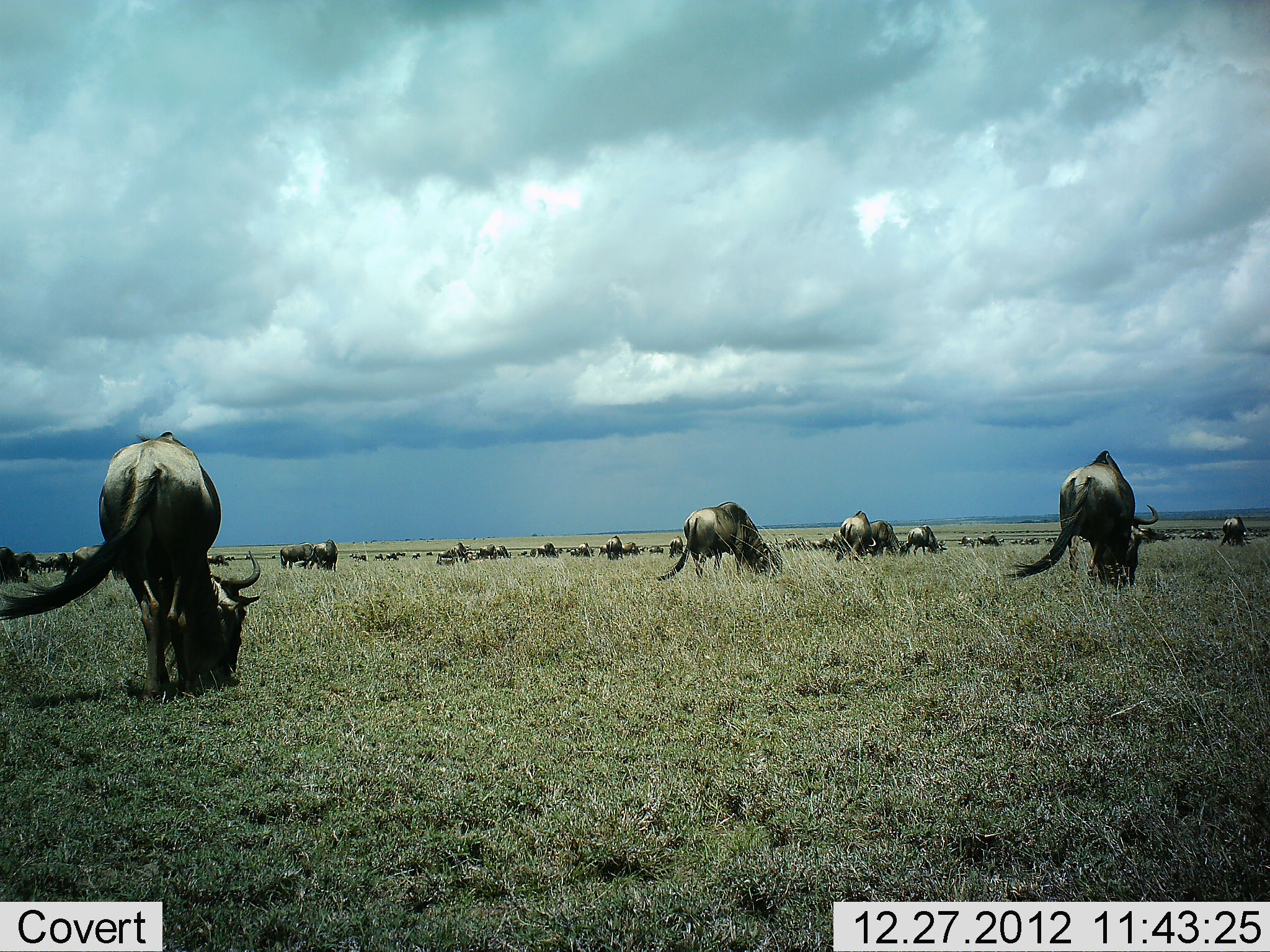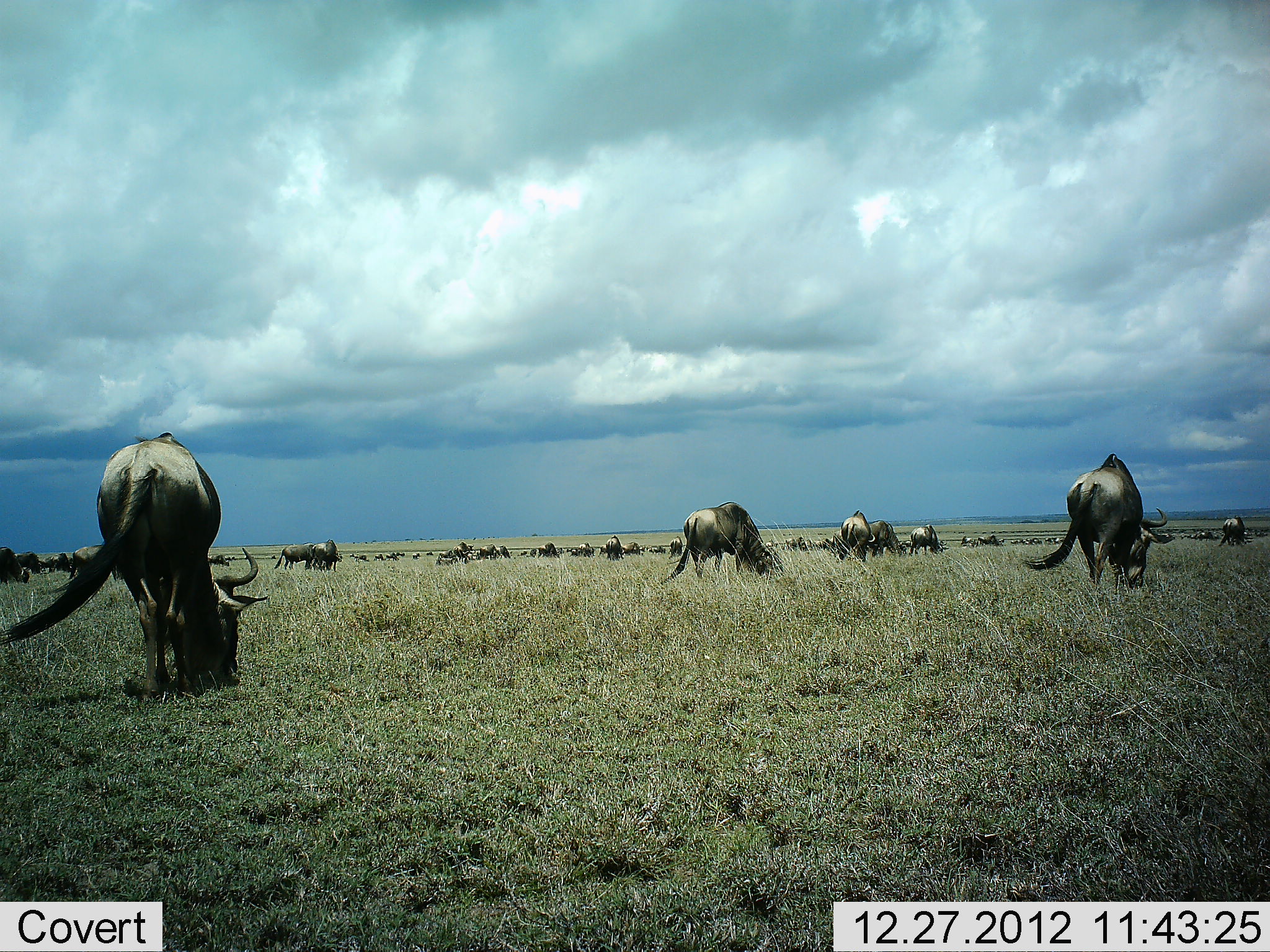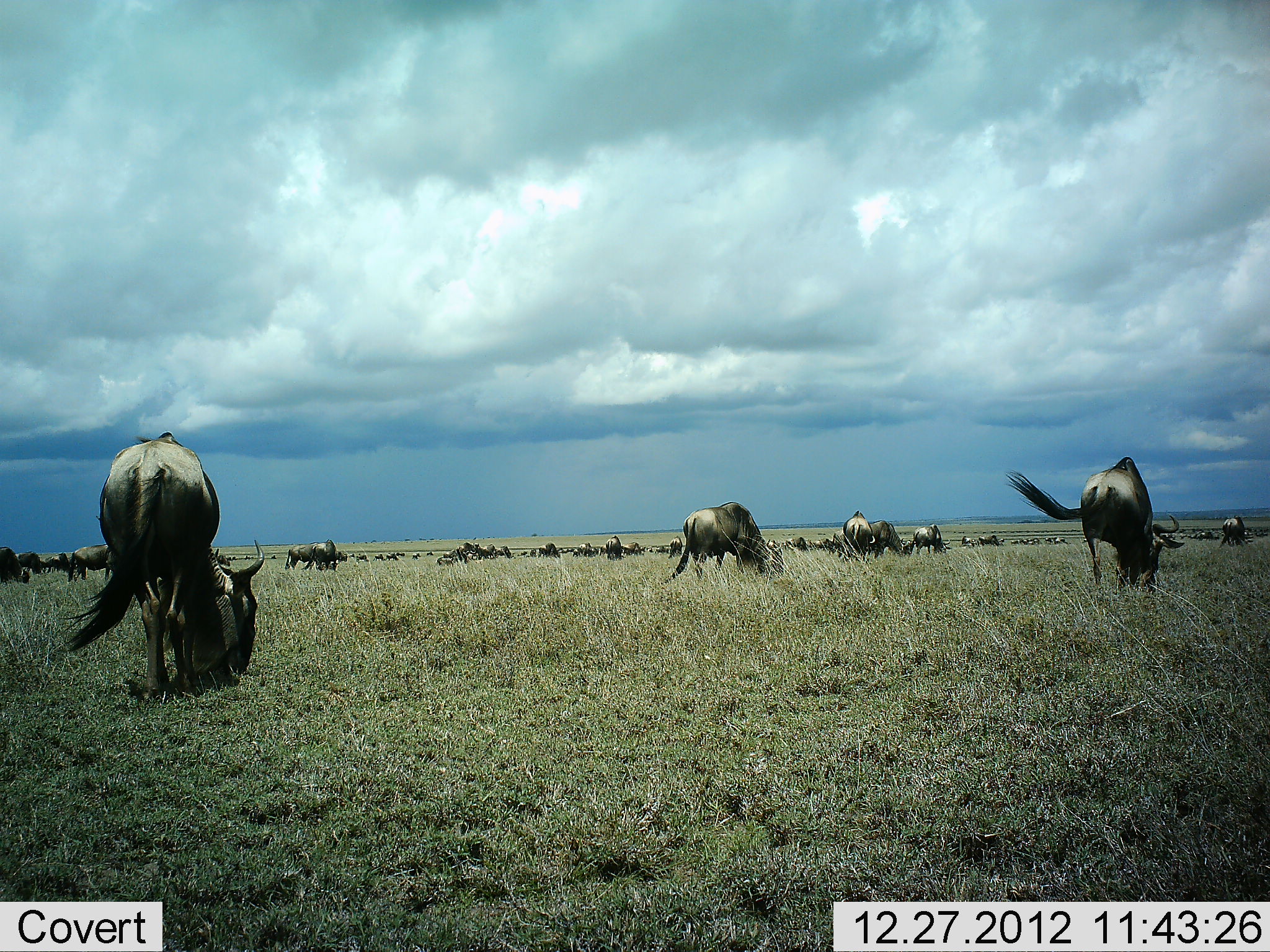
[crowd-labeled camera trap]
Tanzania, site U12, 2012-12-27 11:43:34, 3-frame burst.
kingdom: Animalia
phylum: Chordata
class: Mammalia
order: Artiodactyla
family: Bovidae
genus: Connochaetes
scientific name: Connochaetes taurinus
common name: blue wildebeest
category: wildebeest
Wildebeest (blue wildebeest) (Connochaetes taurinus), count 51+. Behavior (volunteer vote fractions): standing 30%, resting 20%, moving 30%, interacting 10%. Young present (vote fraction): 10%. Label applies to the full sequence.